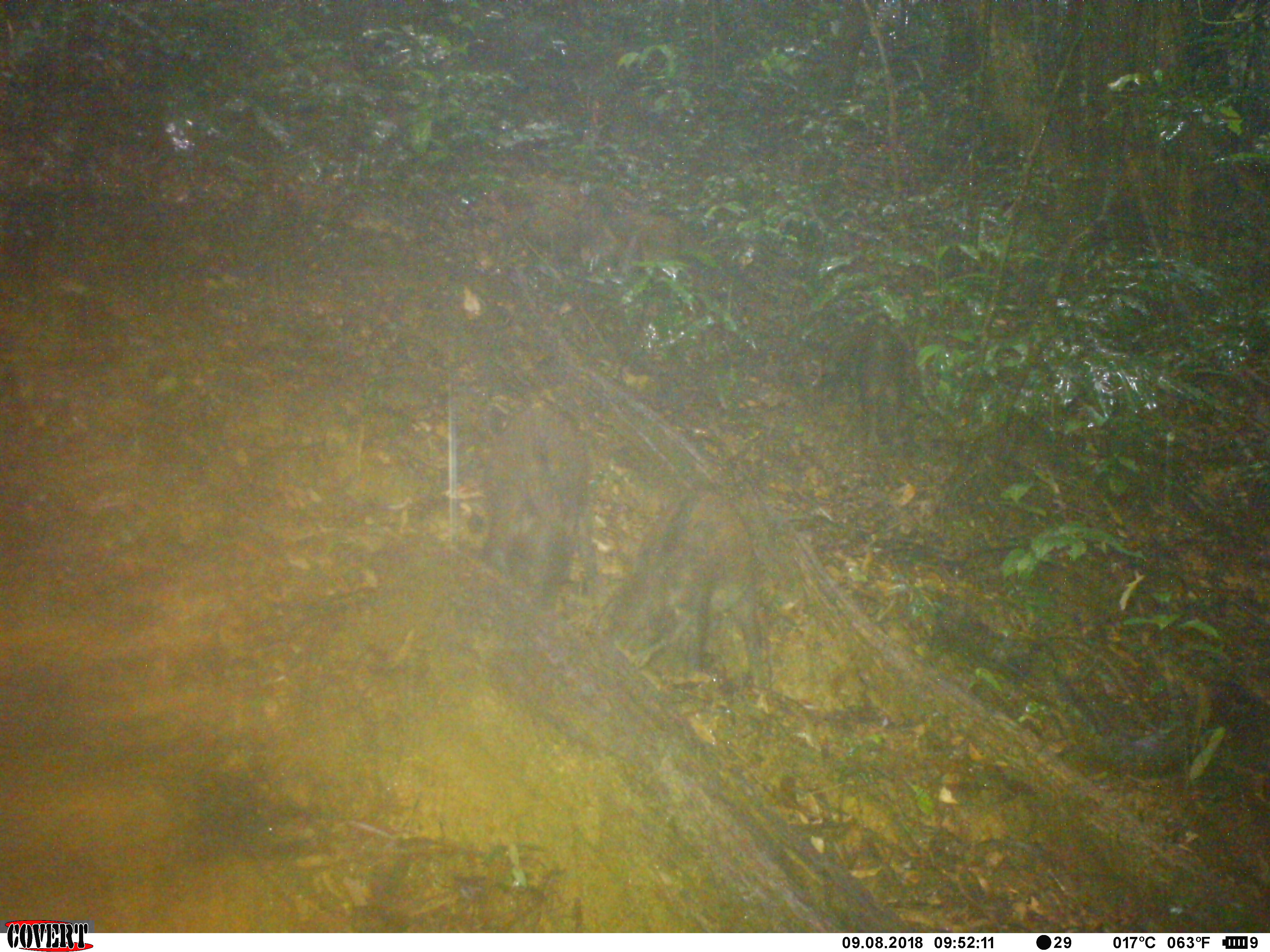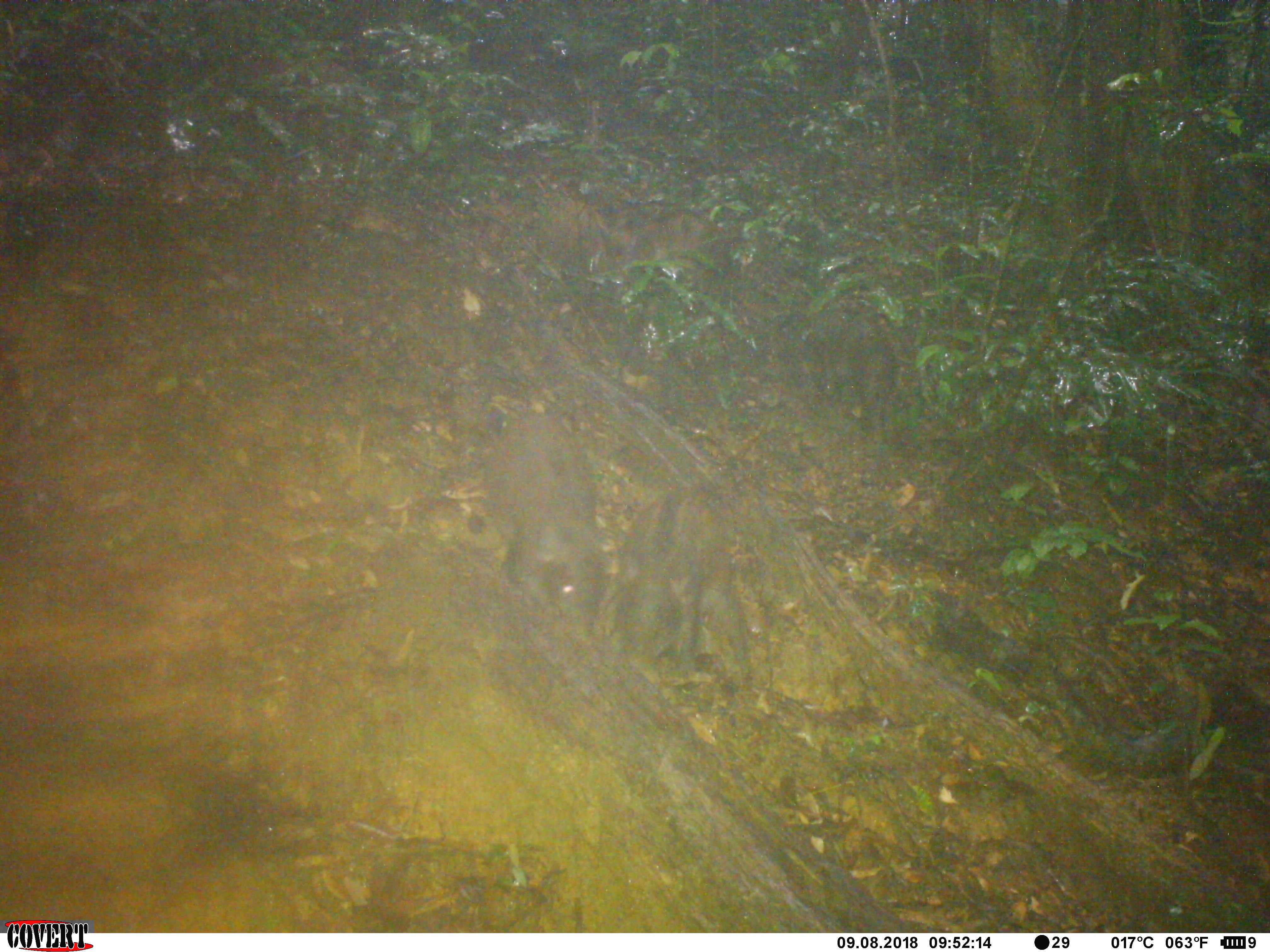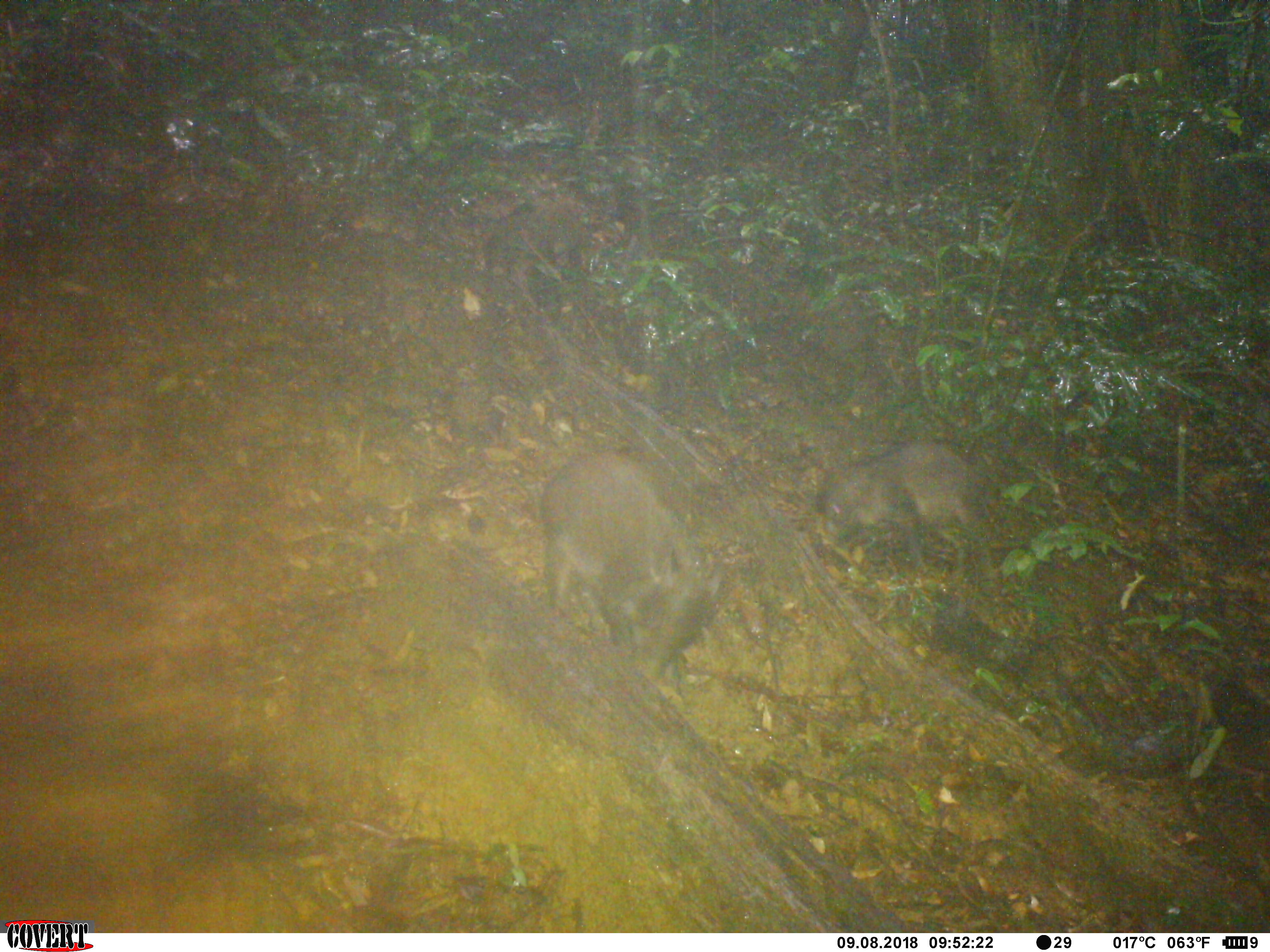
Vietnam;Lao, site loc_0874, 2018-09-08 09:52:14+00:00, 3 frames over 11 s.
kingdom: Animalia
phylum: Chordata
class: Mammalia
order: Artiodactyla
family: Suidae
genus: Sus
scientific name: Sus scrofa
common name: eurasian wild pig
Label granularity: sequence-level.